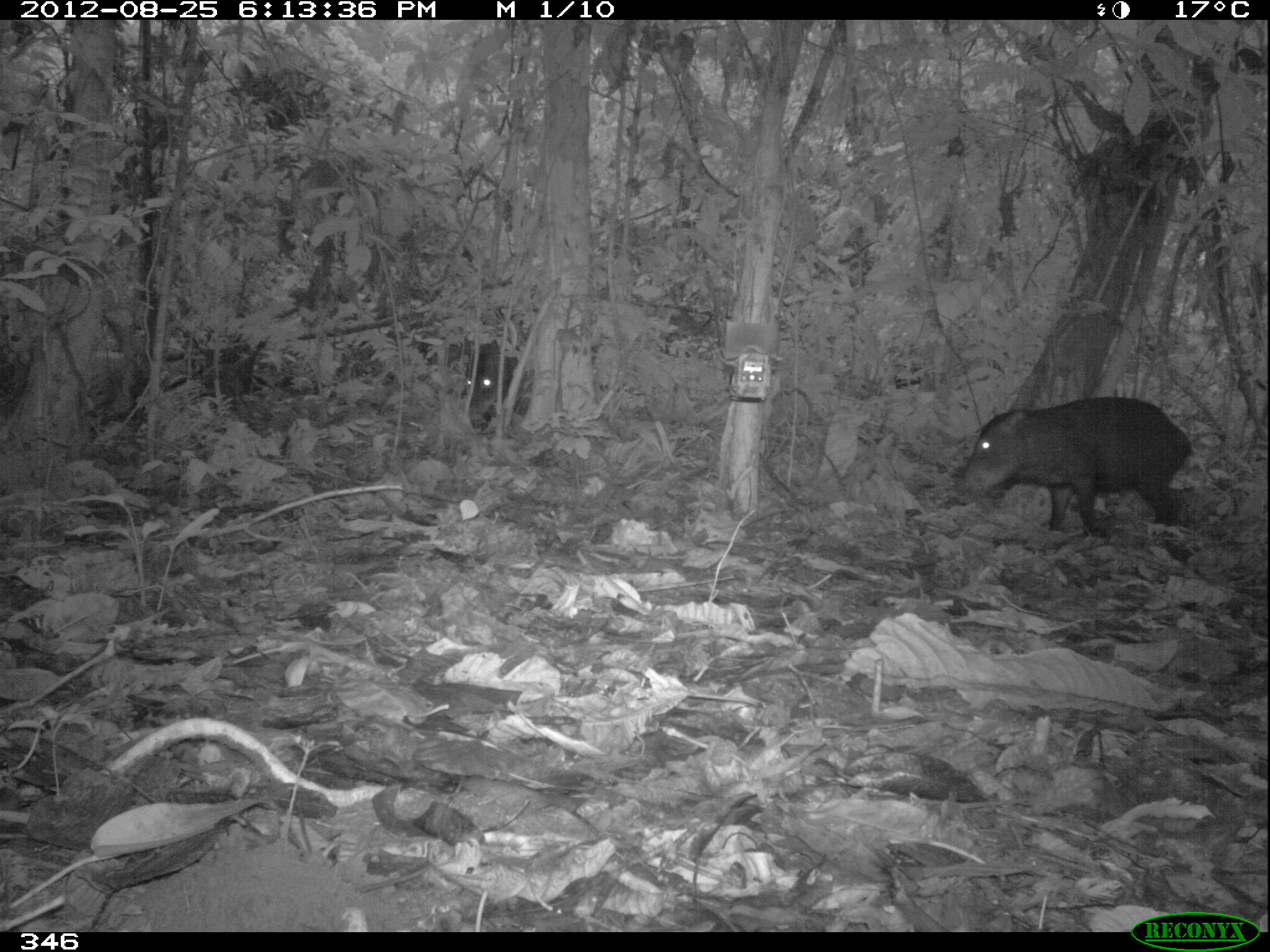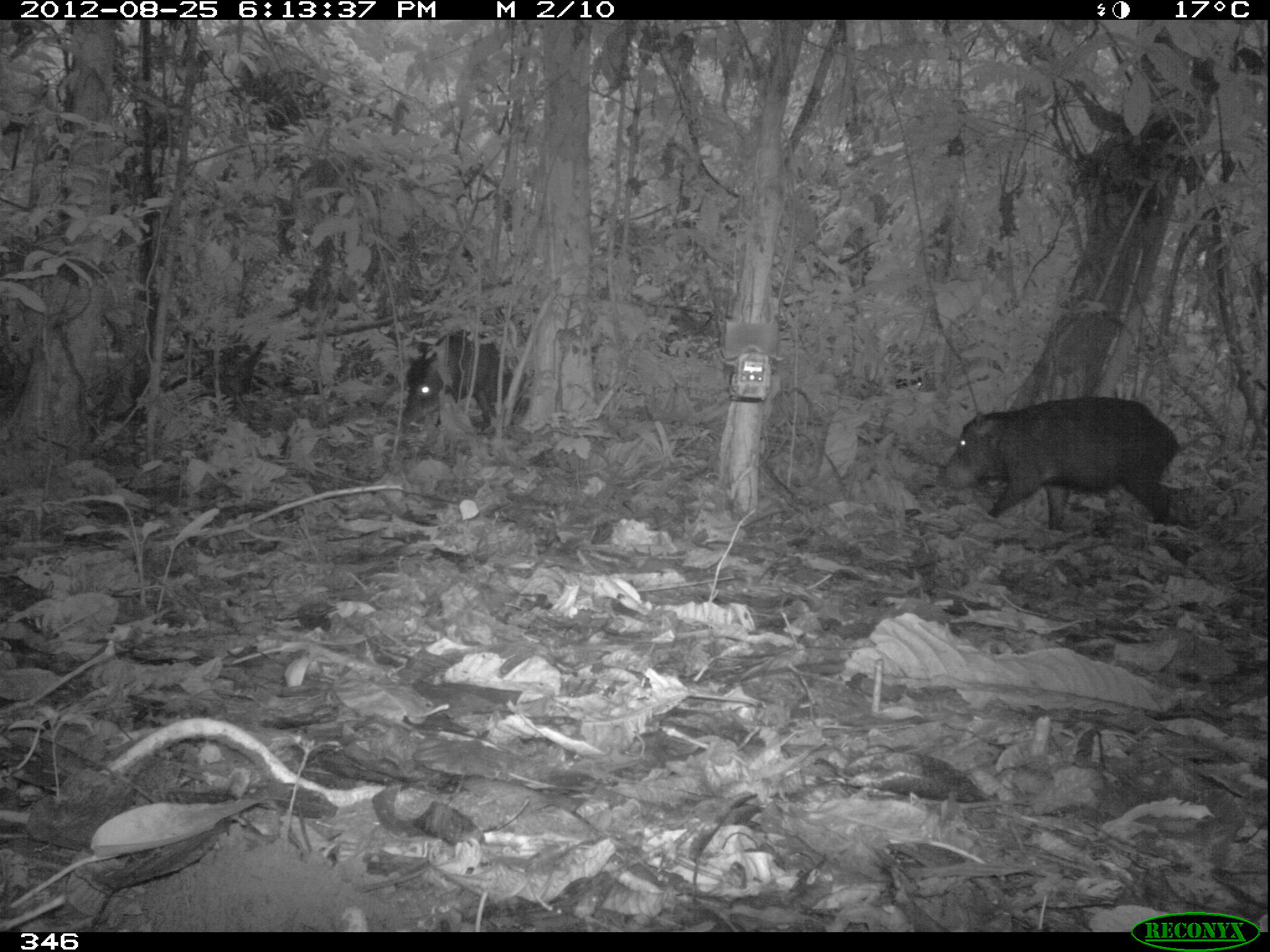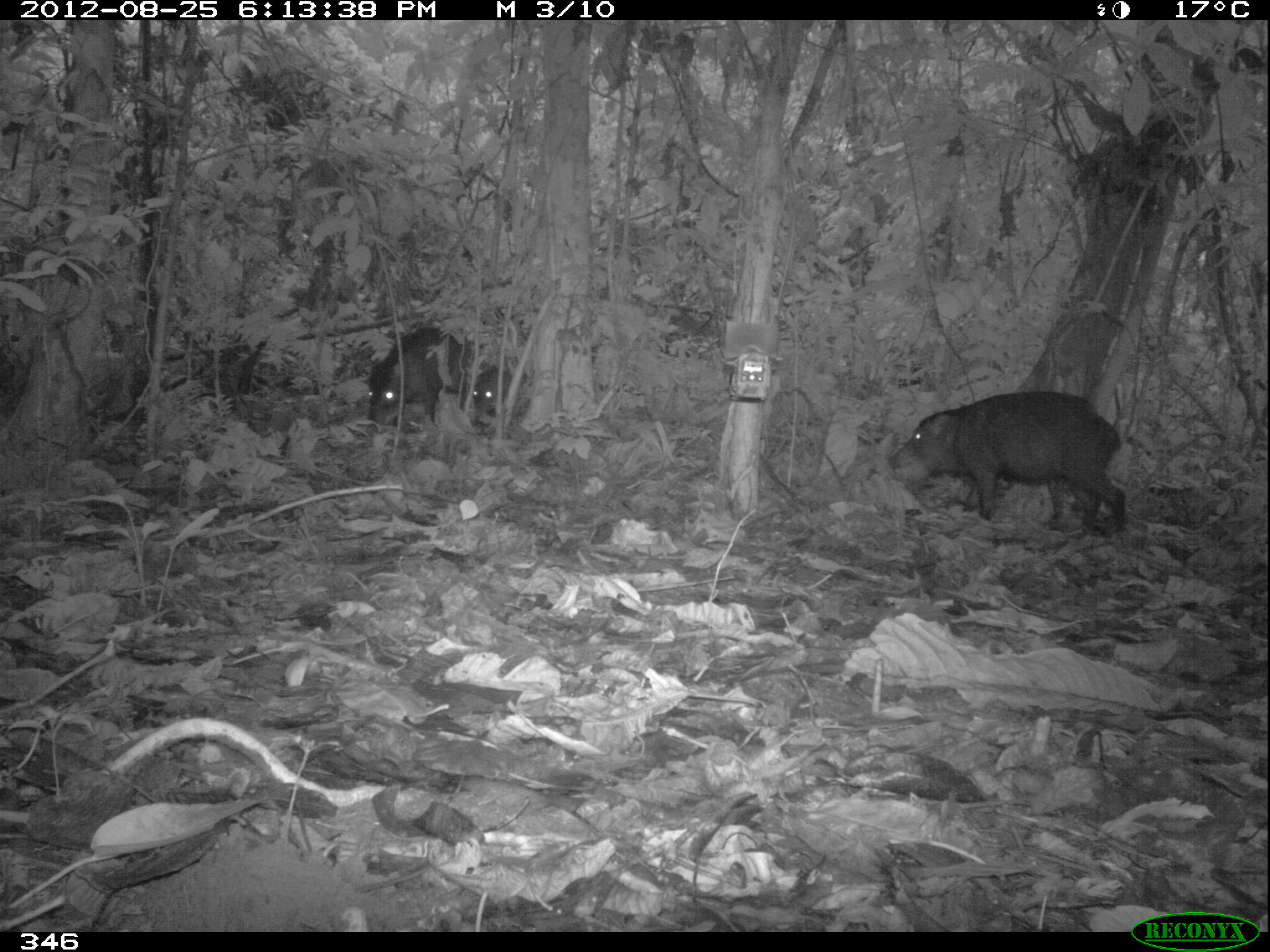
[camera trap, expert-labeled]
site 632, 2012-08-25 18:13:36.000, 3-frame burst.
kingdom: Animalia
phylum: Chordata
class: Mammalia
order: Artiodactyla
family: Tayassuidae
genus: Tayassu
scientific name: Tayassu pecari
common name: white-lipped peccary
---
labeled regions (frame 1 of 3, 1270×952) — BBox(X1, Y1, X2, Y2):
tayassu pecari: BBox(960, 397, 1192, 534); BBox(464, 339, 523, 425)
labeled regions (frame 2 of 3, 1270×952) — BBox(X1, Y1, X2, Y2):
tayassu pecari: BBox(942, 394, 1178, 530); BBox(403, 331, 528, 424)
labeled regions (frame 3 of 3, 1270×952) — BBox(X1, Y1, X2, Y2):
tayassu pecari: BBox(888, 390, 1125, 533); BBox(367, 326, 473, 425); BBox(472, 367, 512, 412)